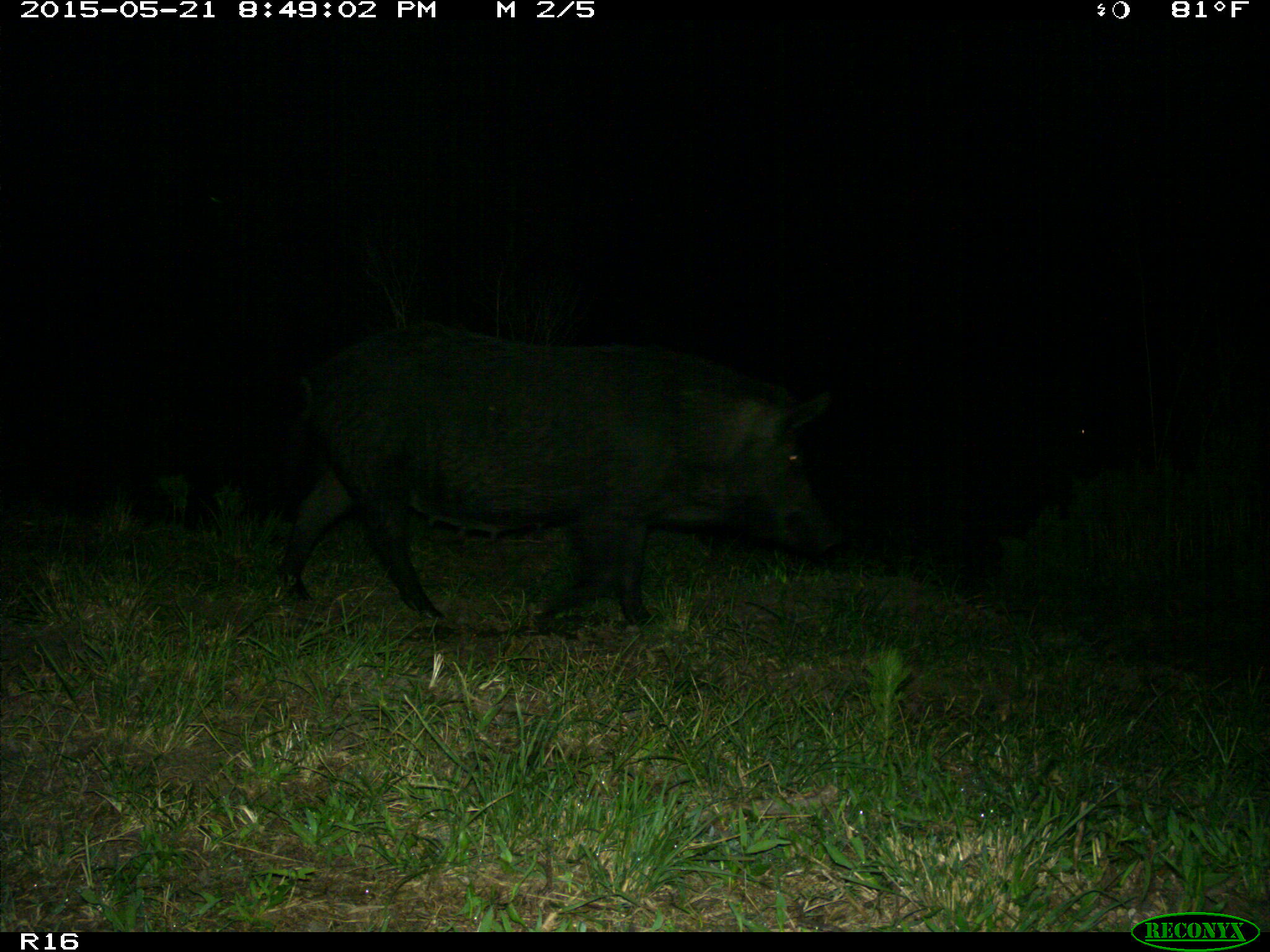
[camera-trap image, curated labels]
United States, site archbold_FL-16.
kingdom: Animalia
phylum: Chordata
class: Mammalia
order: Artiodactyla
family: Suidae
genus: Sus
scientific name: Sus scrofa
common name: wild boar